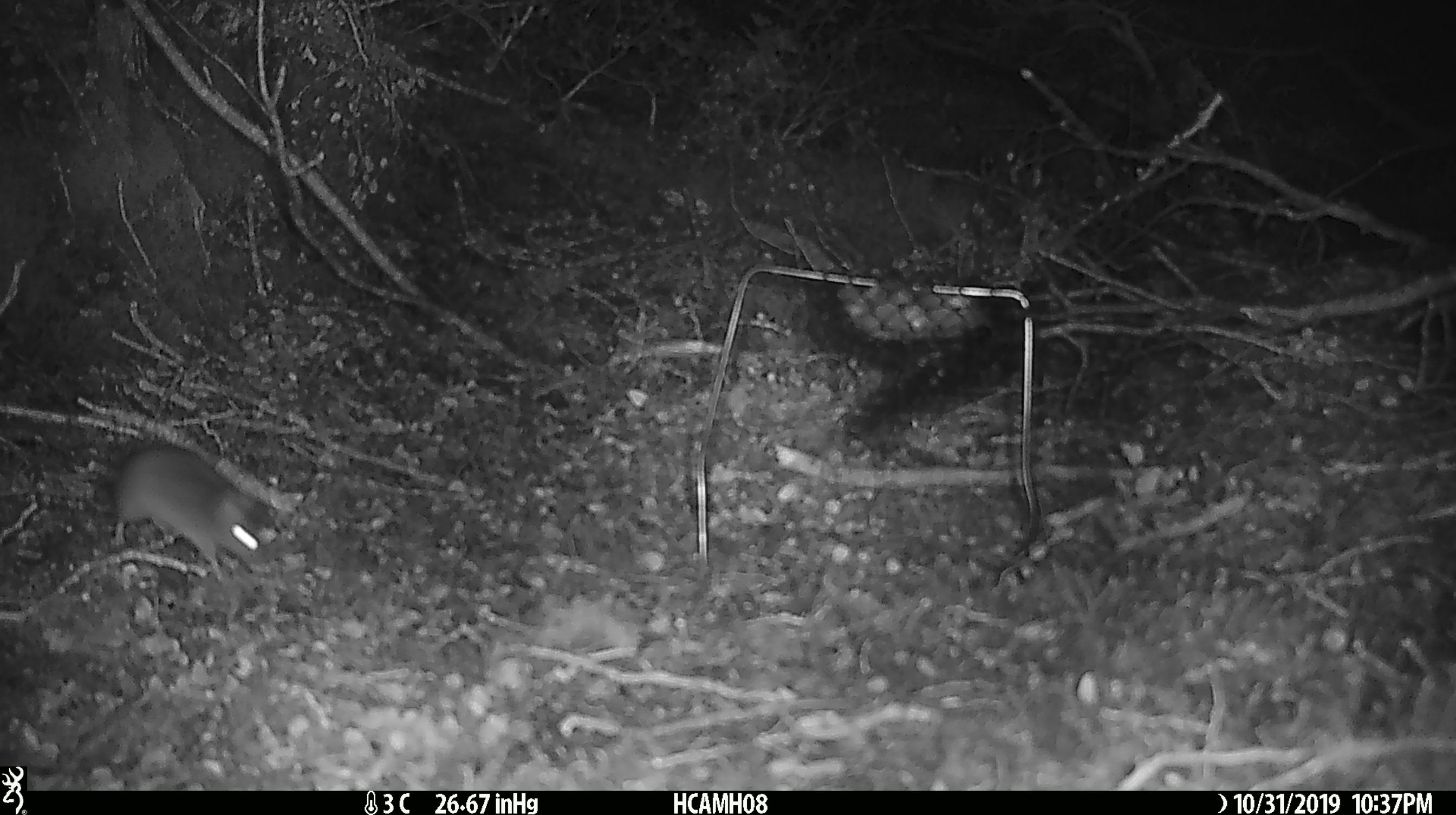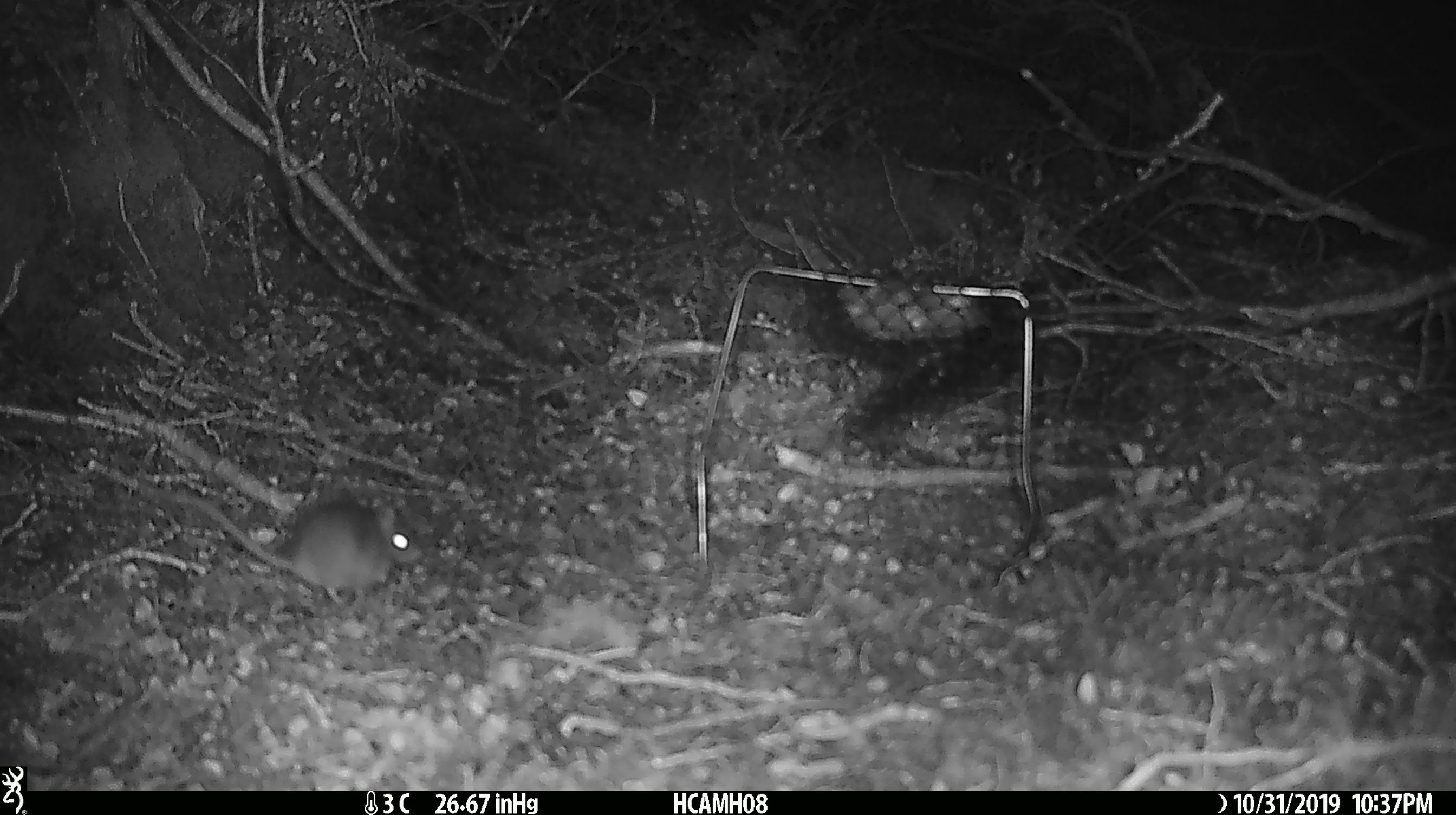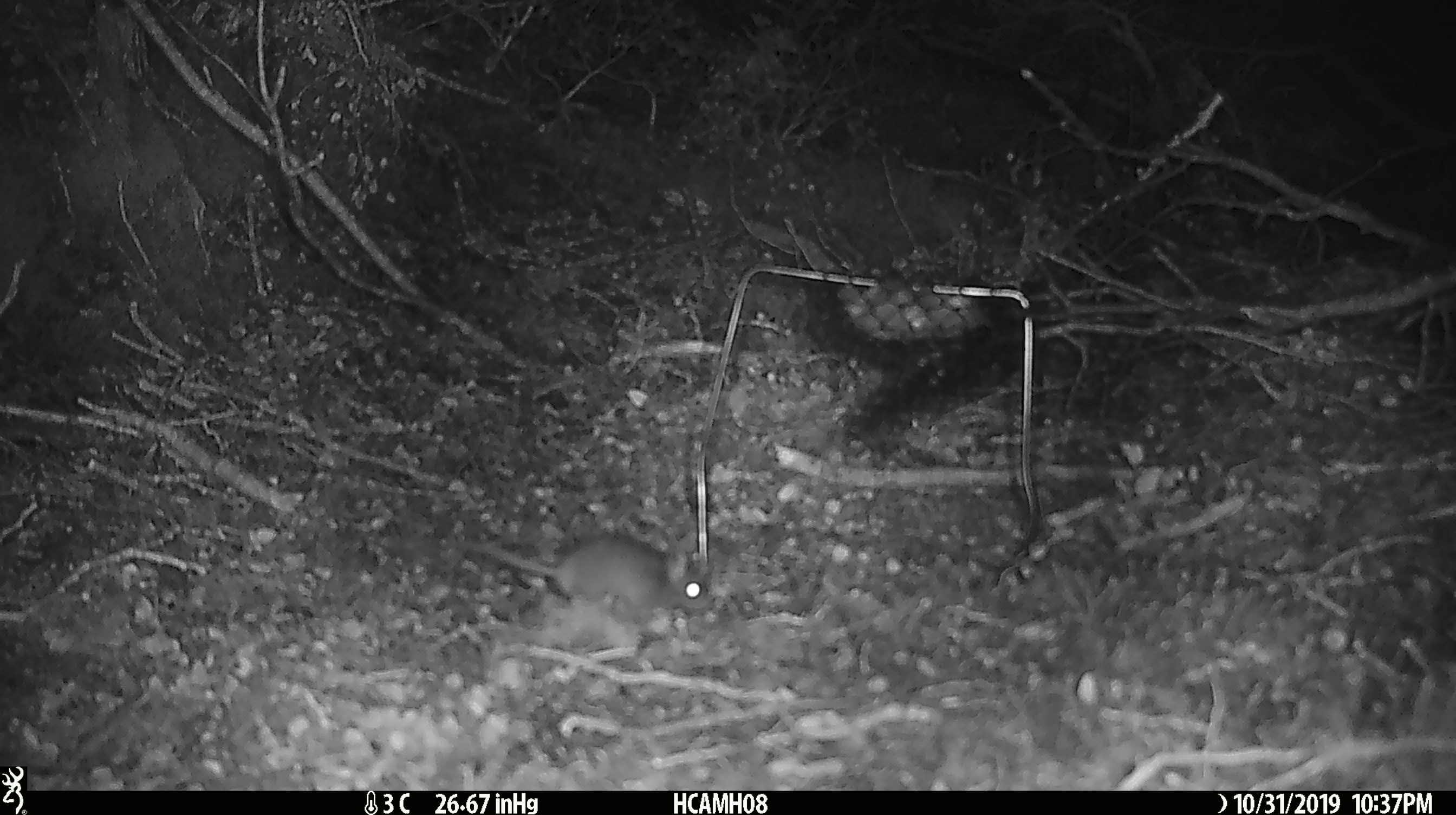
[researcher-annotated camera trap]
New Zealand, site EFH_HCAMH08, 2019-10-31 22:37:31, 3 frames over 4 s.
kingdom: Animalia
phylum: Chordata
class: Mammalia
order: Rodentia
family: Muridae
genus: Mus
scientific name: Mus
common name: mouse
Mouse (Mus).